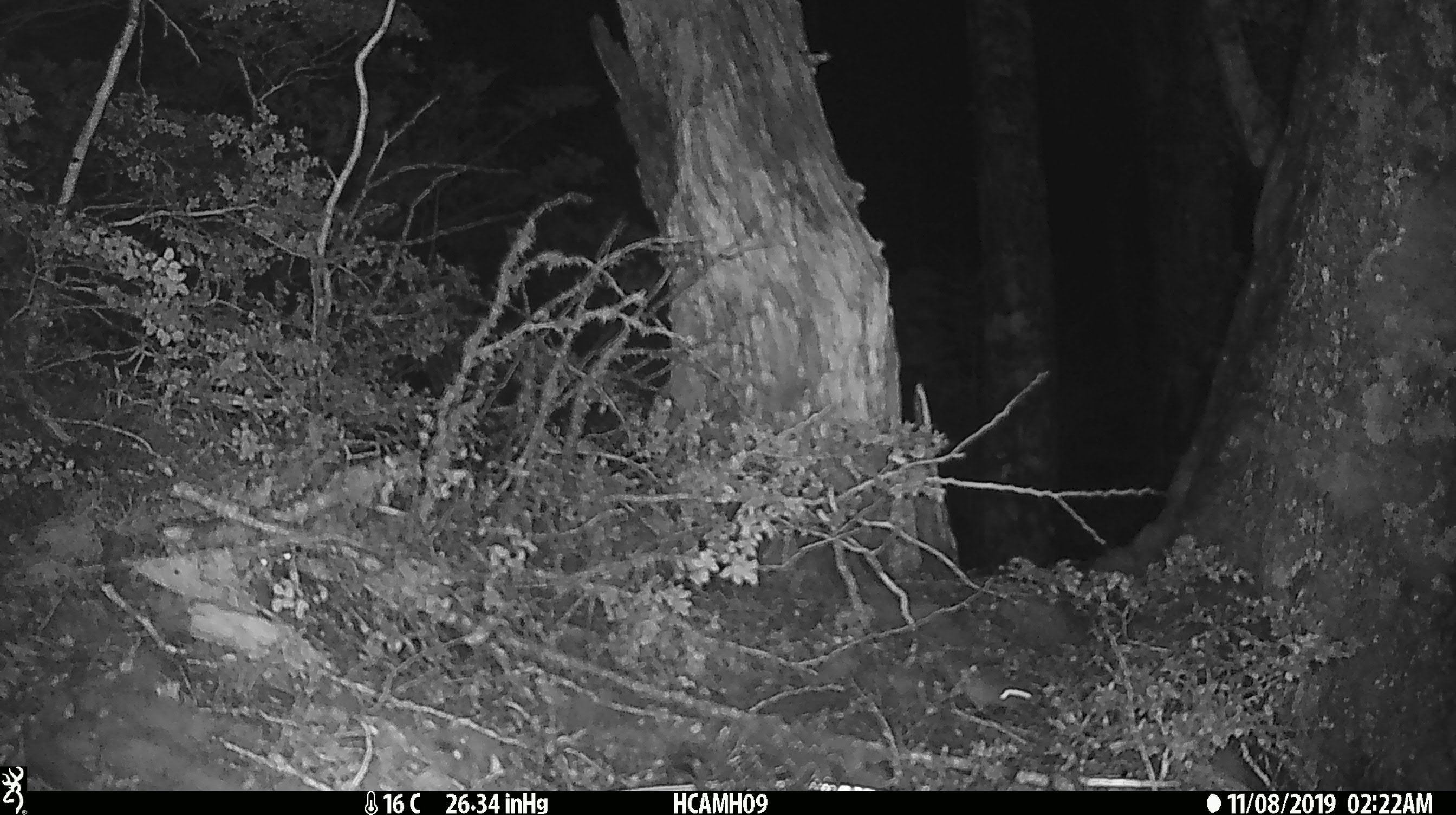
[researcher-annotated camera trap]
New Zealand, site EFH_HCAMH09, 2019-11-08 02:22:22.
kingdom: Animalia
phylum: Chordata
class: Mammalia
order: Rodentia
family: Muridae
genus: Mus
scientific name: Mus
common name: mouse